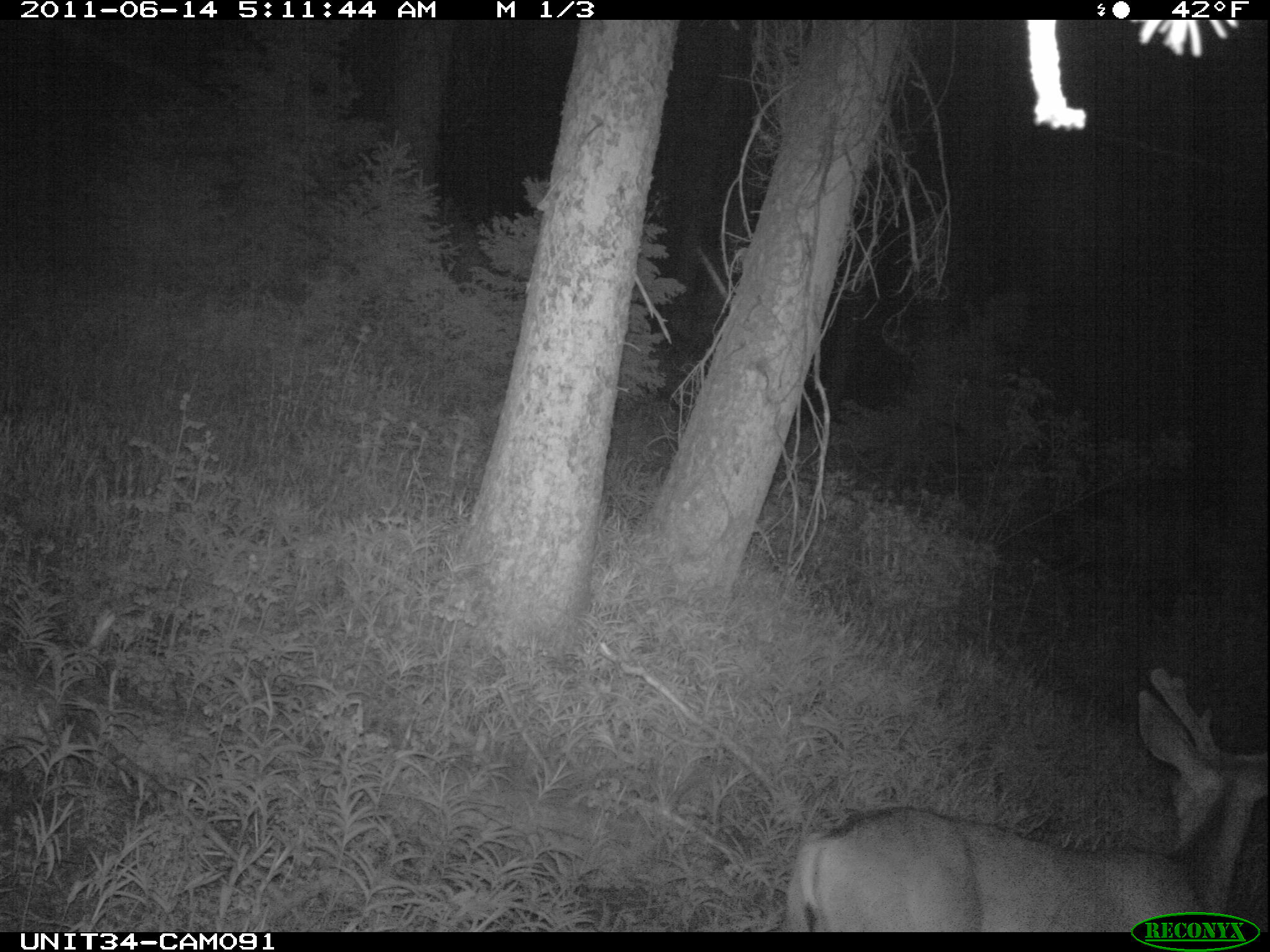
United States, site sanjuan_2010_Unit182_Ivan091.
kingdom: Animalia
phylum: Chordata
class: Mammalia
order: Artiodactyla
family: Cervidae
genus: Odocoileus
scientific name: Odocoileus hemionus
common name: mule deer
Odocoileus hemionus (mule deer).